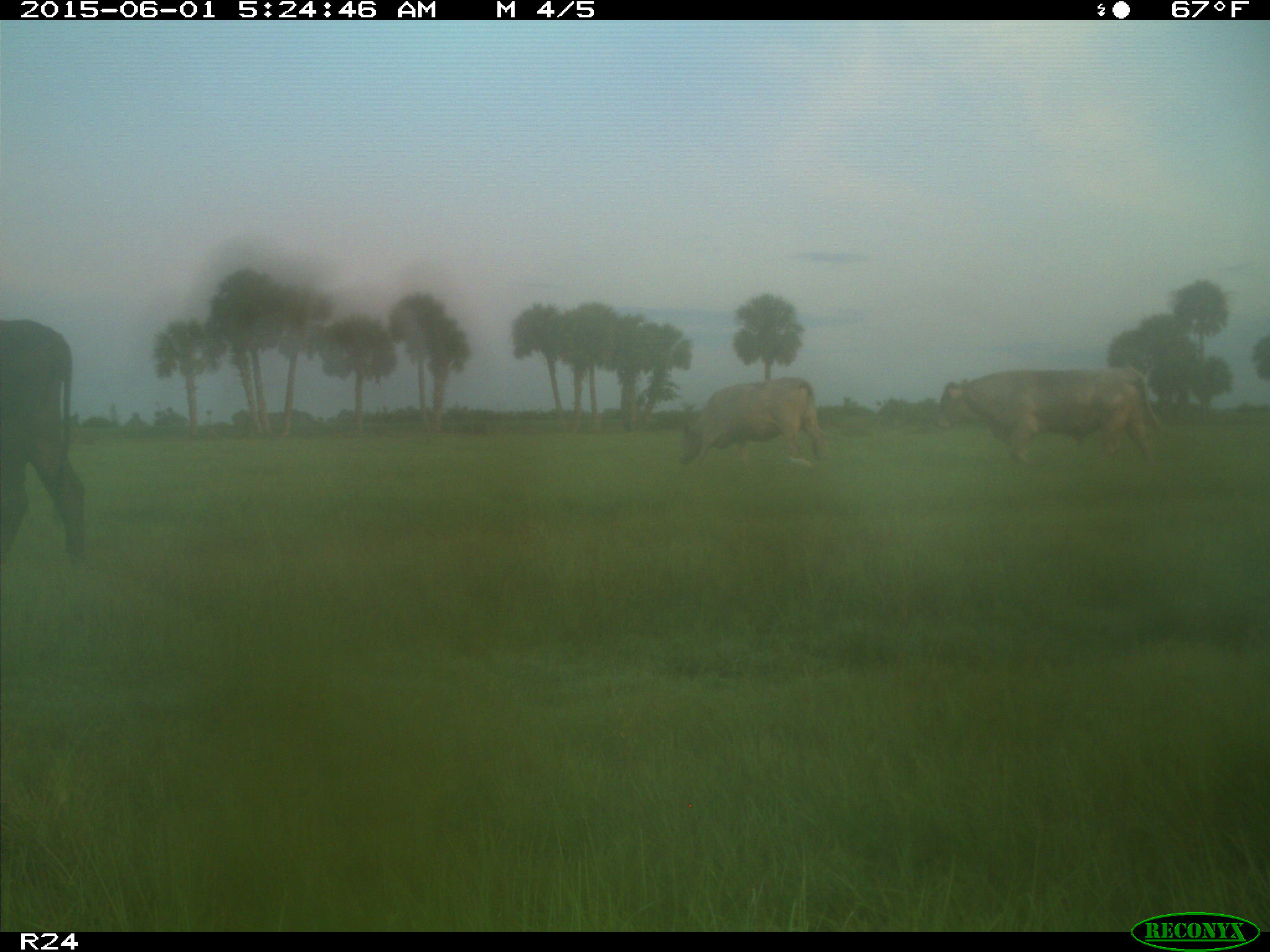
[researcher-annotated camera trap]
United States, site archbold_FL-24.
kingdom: Animalia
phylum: Chordata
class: Mammalia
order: Artiodactyla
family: Bovidae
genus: Bos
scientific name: Bos taurus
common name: domestic cow